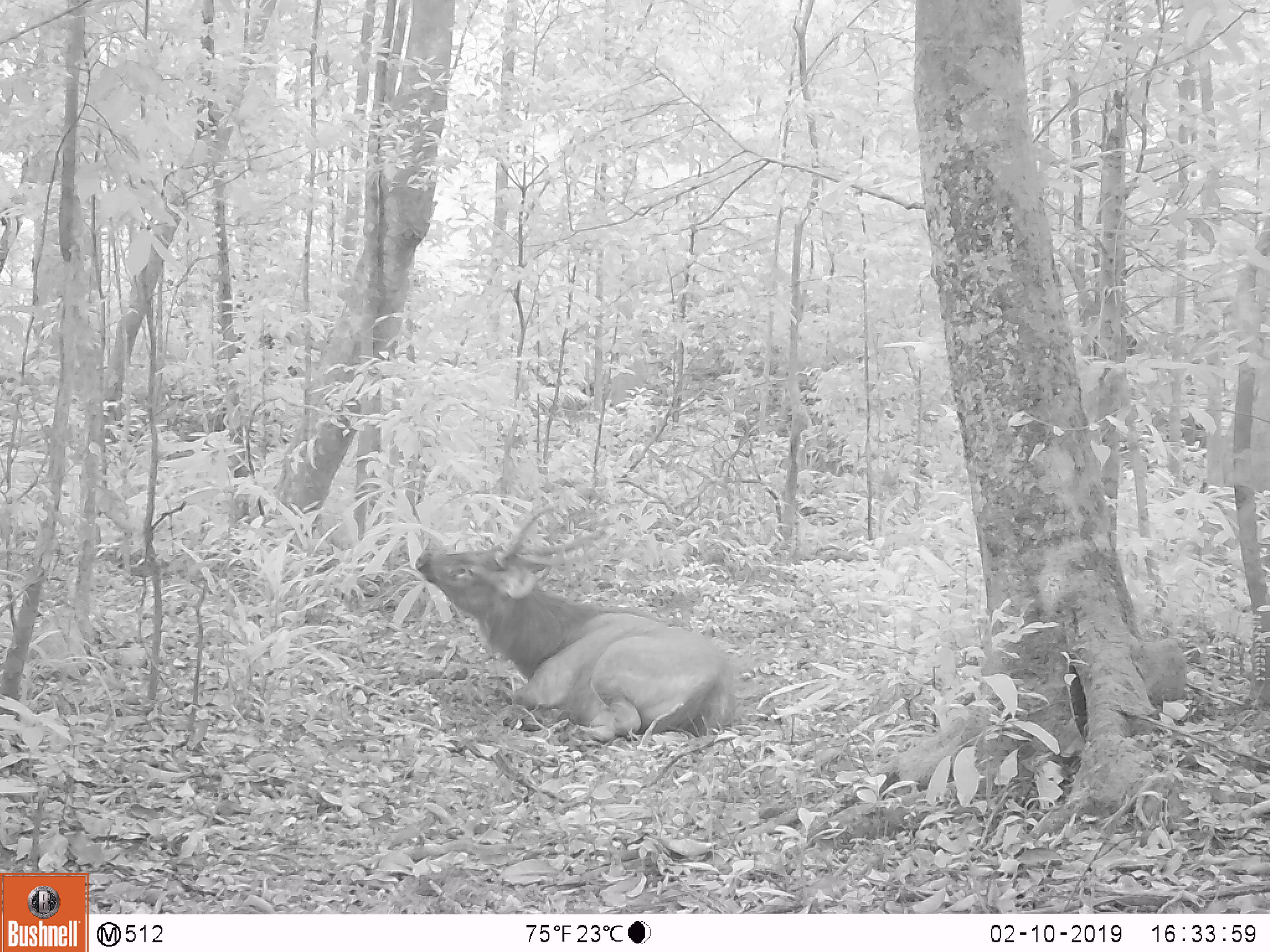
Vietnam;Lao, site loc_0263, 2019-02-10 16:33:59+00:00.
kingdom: Animalia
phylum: Chordata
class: Mammalia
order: Artiodactyla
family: Cervidae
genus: Rusa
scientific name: Rusa unicolor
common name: sambar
Sambar (Rusa unicolor). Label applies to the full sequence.